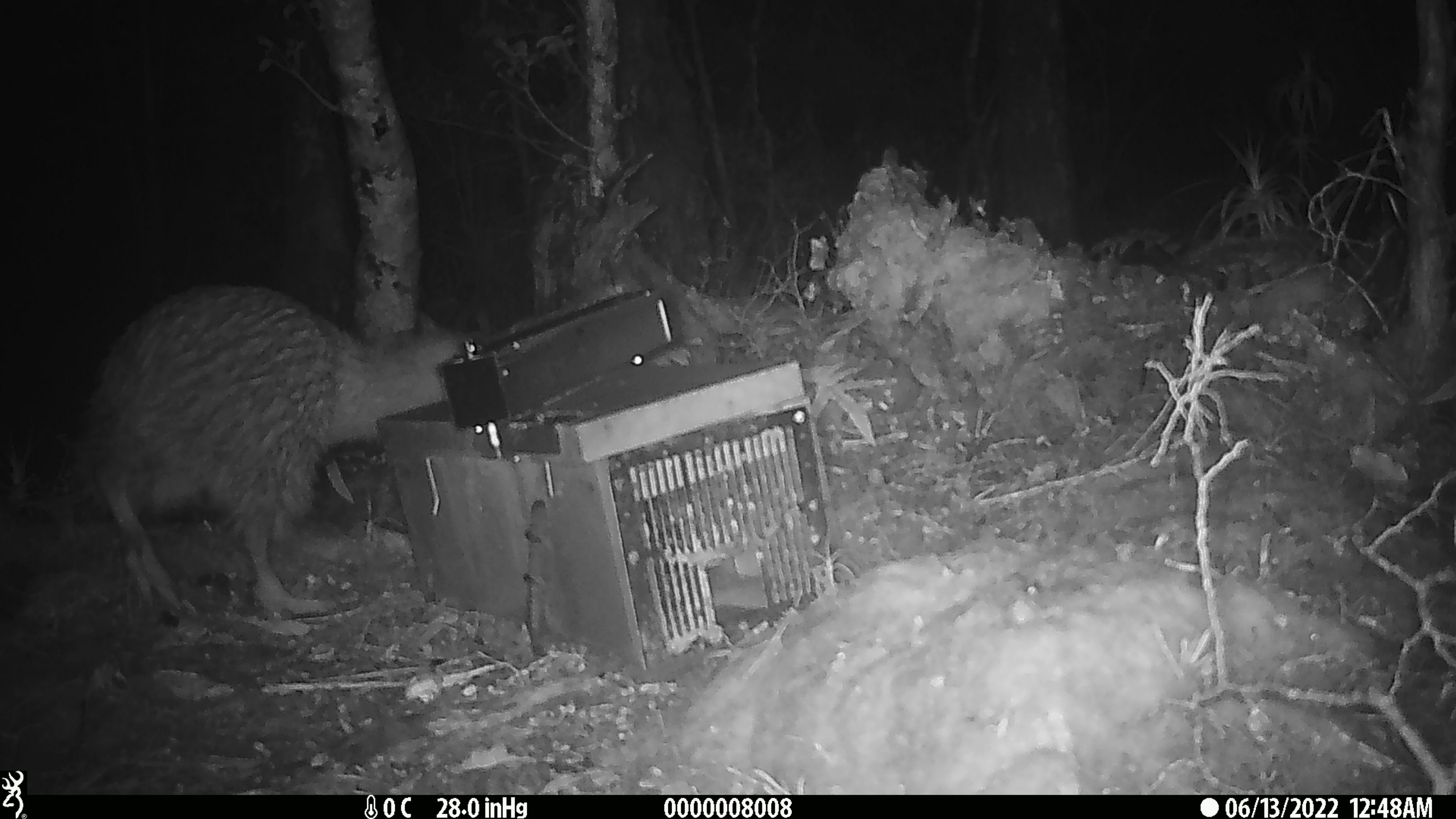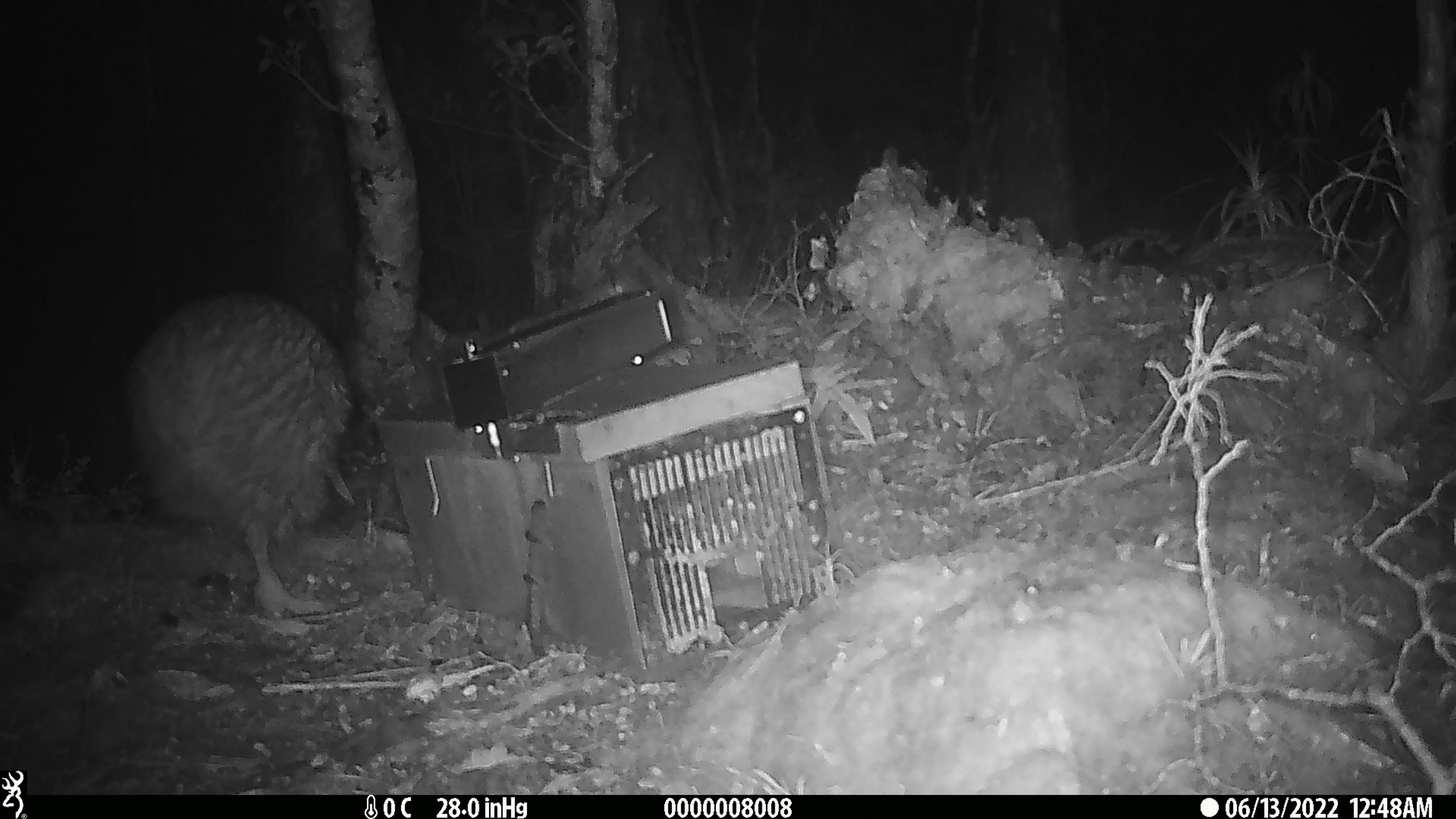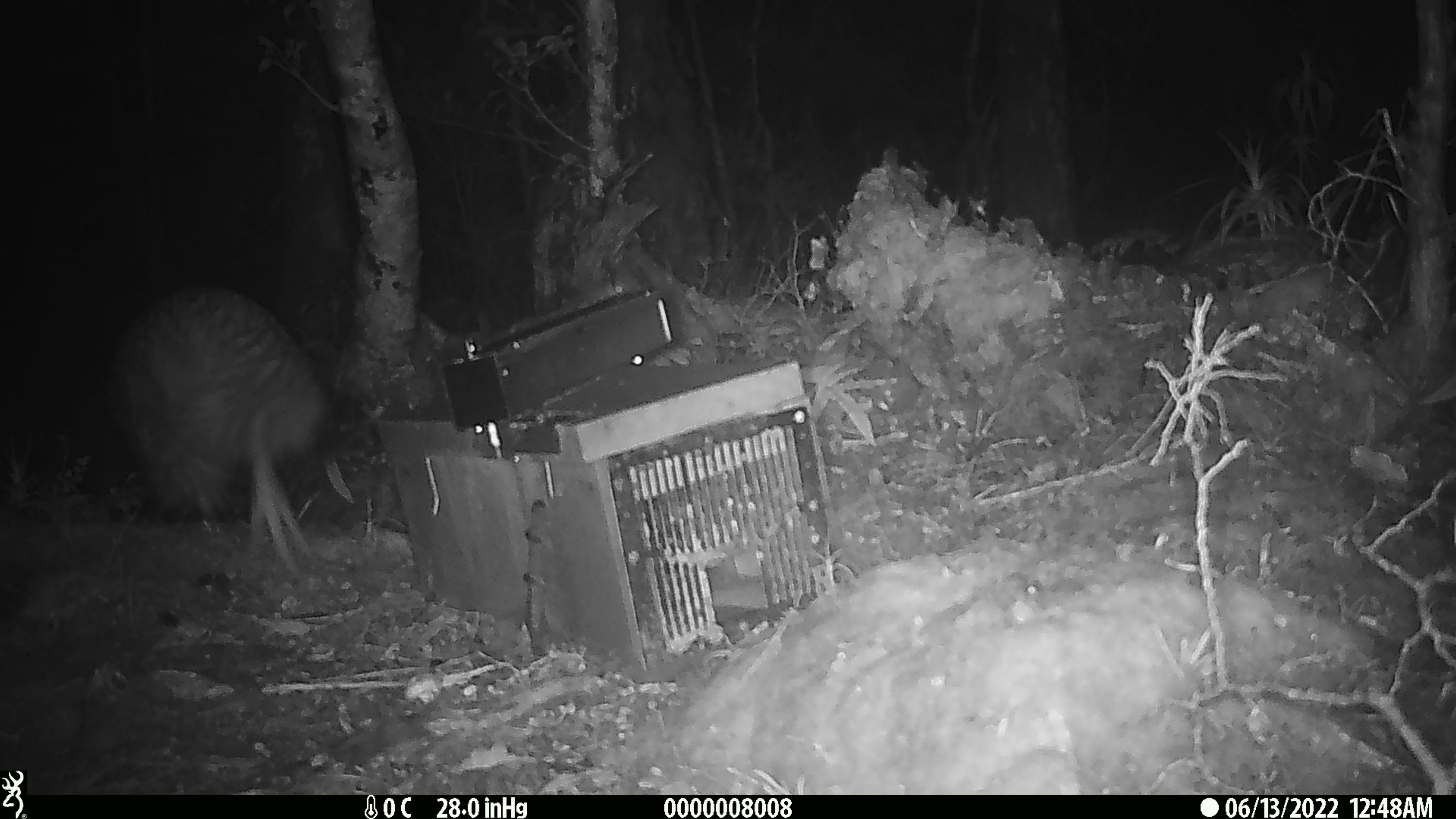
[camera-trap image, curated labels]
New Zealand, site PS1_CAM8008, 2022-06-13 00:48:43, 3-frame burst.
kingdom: Animalia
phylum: Chordata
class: Aves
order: Apterygiformes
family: Apterygidae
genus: Apteryx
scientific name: Apteryx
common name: kiwi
Kiwi (Apteryx).